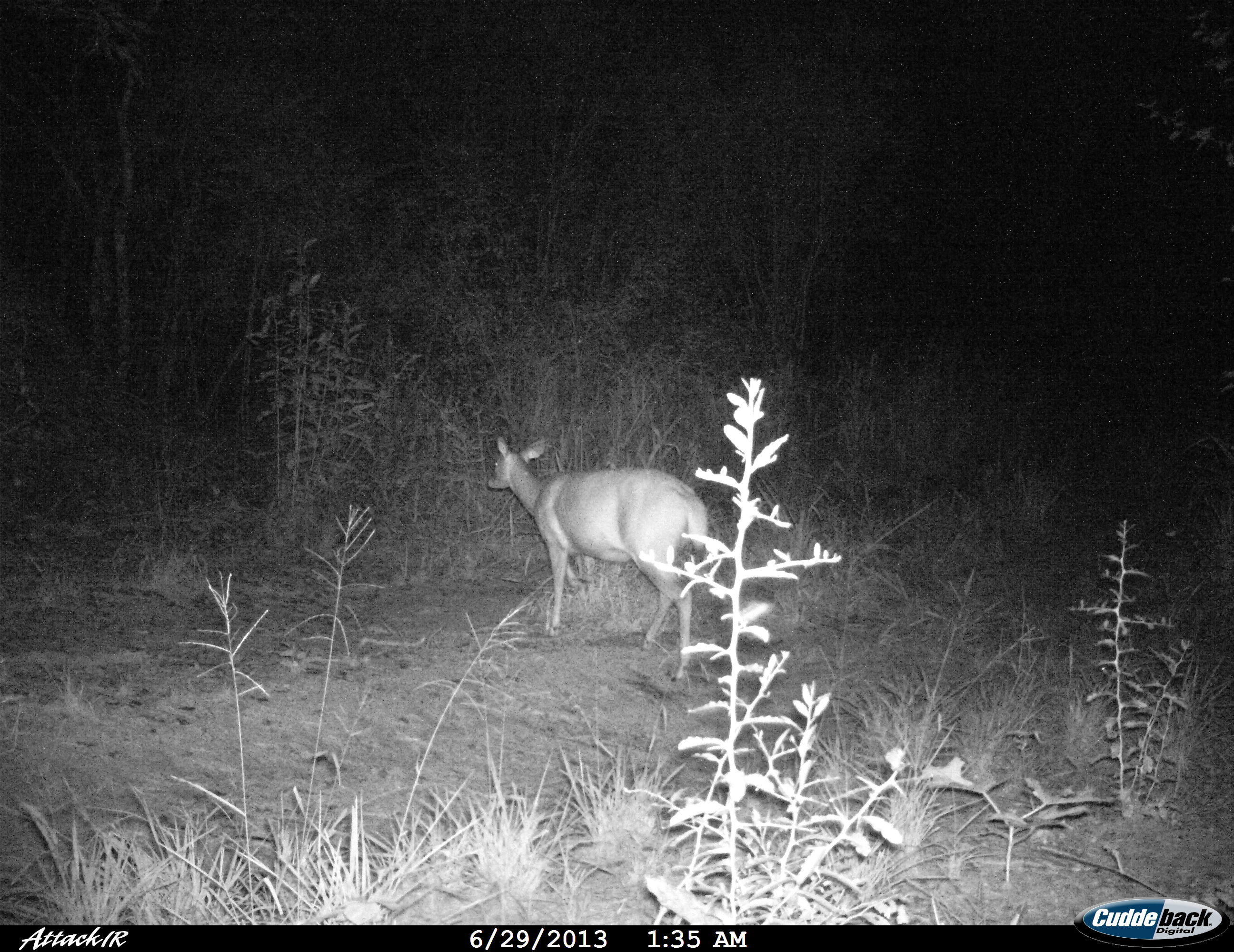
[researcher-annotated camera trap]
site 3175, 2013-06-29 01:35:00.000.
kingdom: Animalia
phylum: Chordata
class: Mammalia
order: Artiodactyla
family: Cervidae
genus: Mazama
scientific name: Mazama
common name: brockets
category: mazama sp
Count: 1.